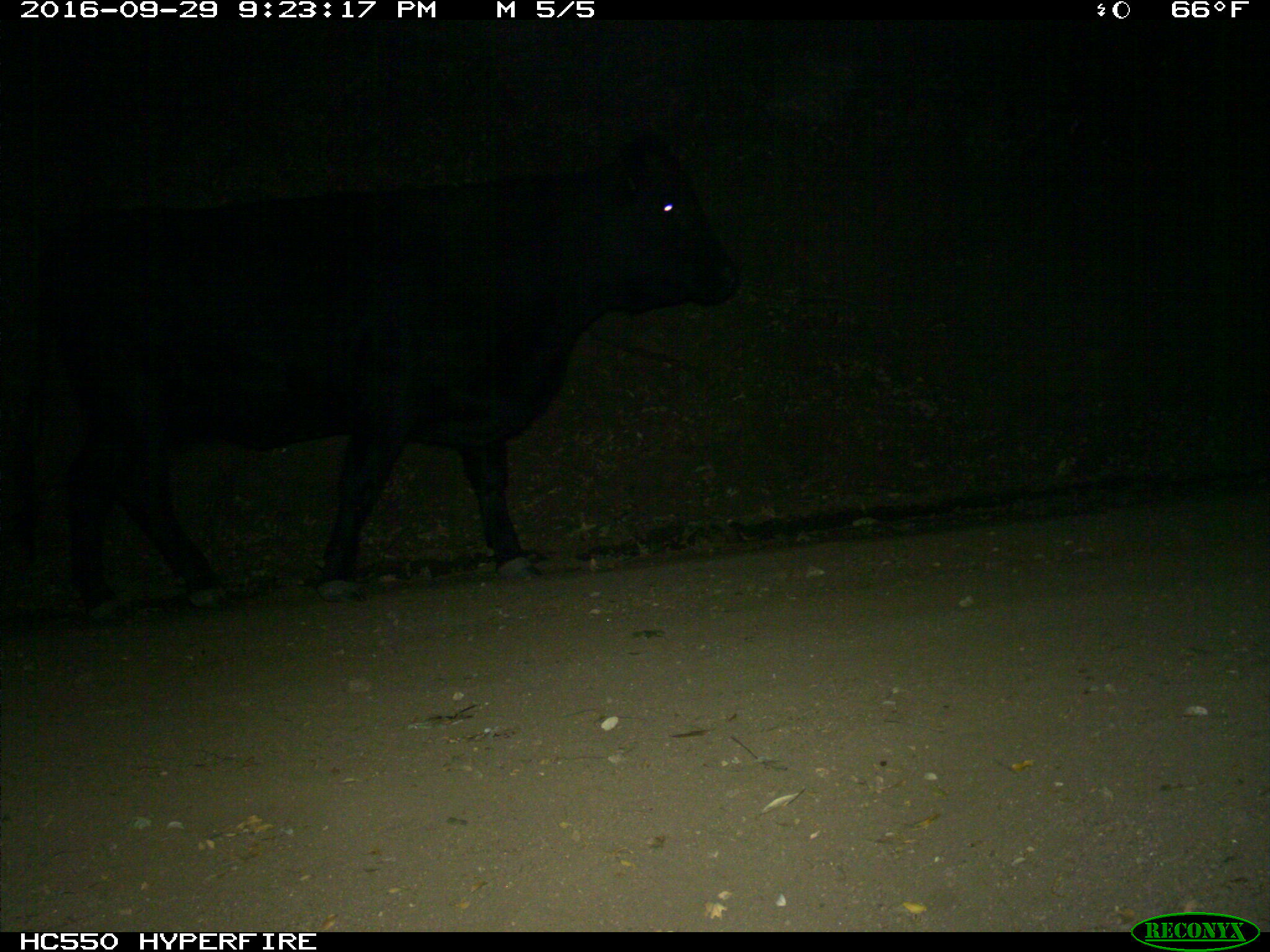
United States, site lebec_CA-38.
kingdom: Animalia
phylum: Chordata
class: Mammalia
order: Artiodactyla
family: Bovidae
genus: Bos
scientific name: Bos taurus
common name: domestic cow